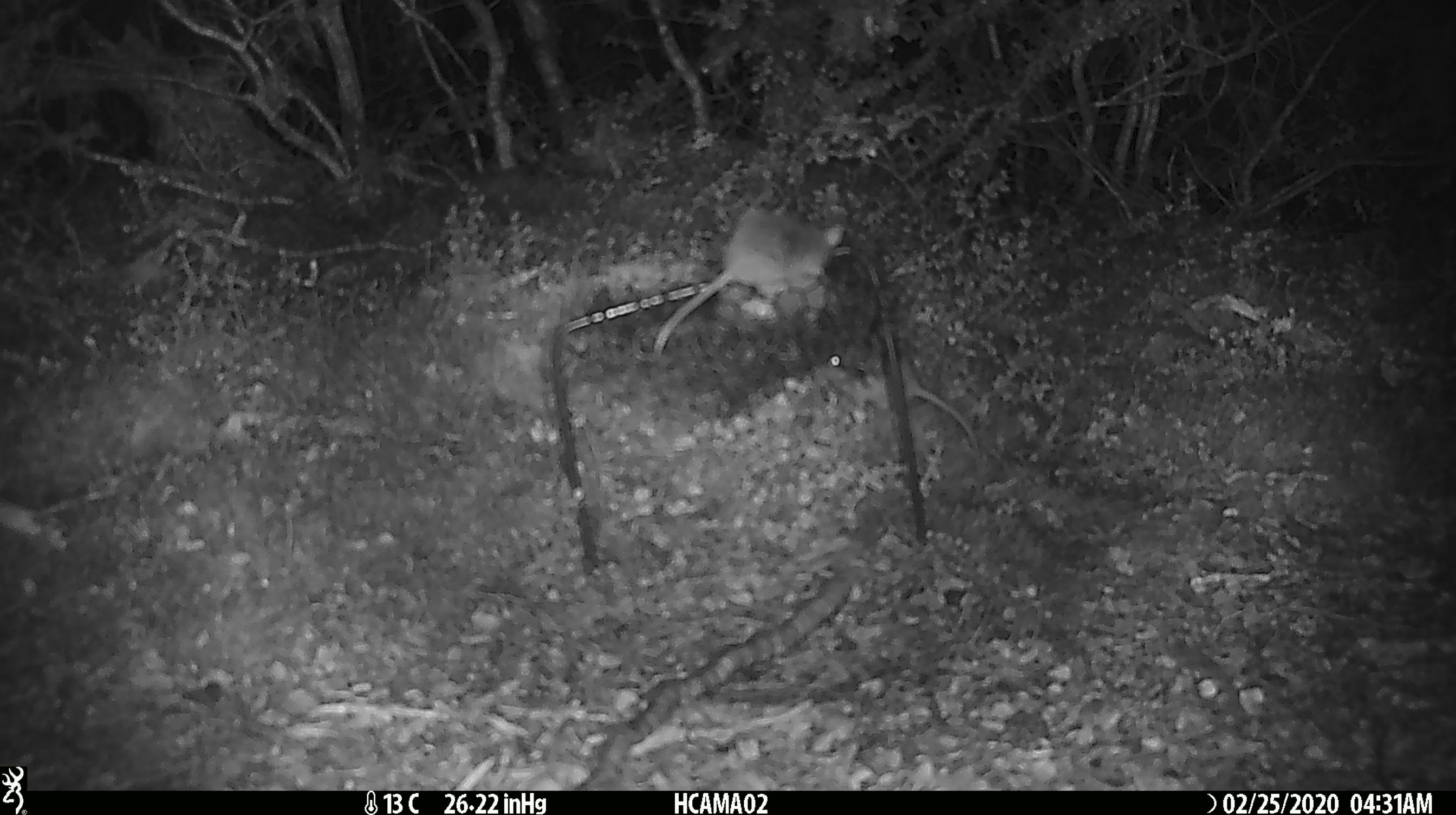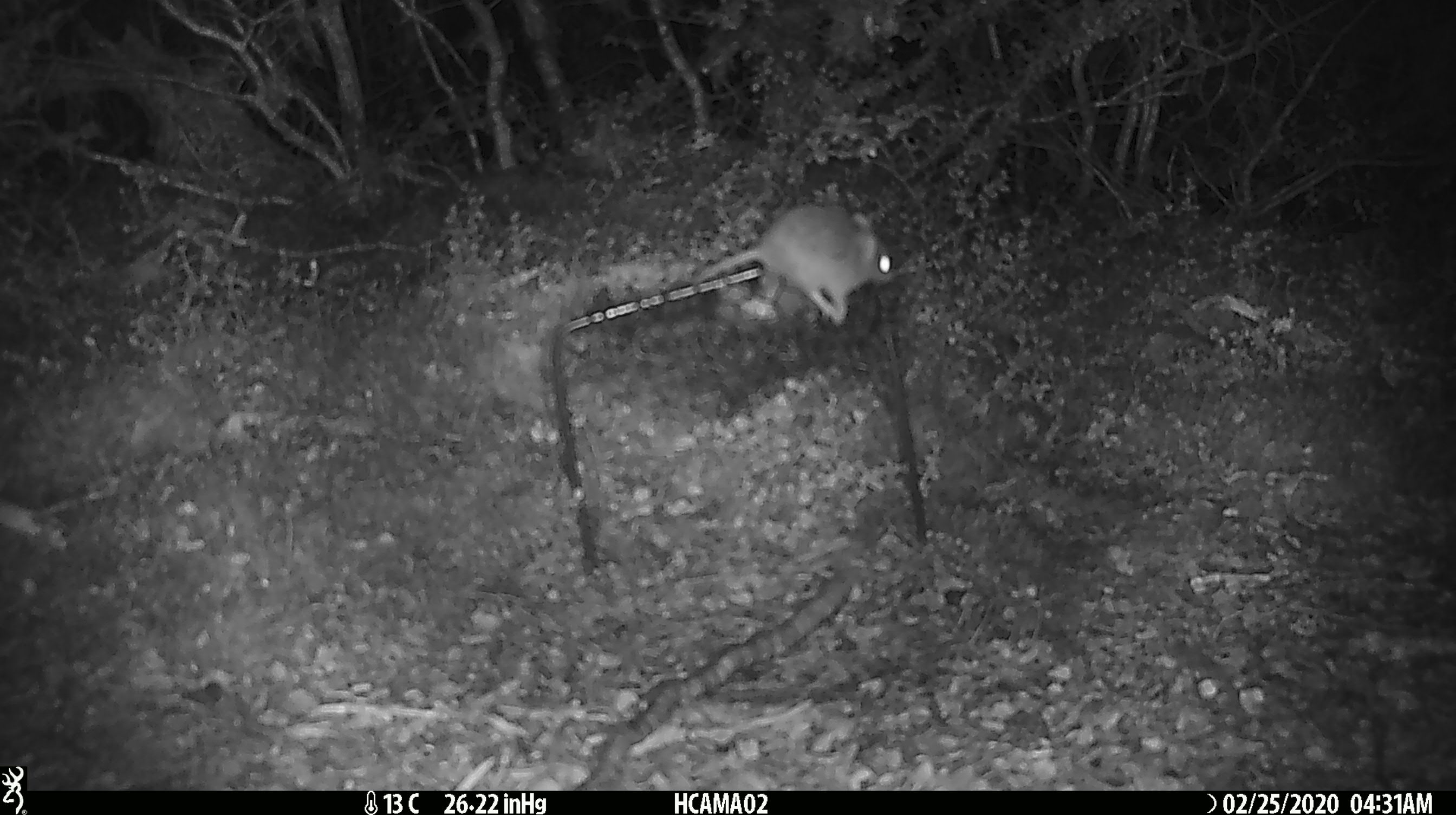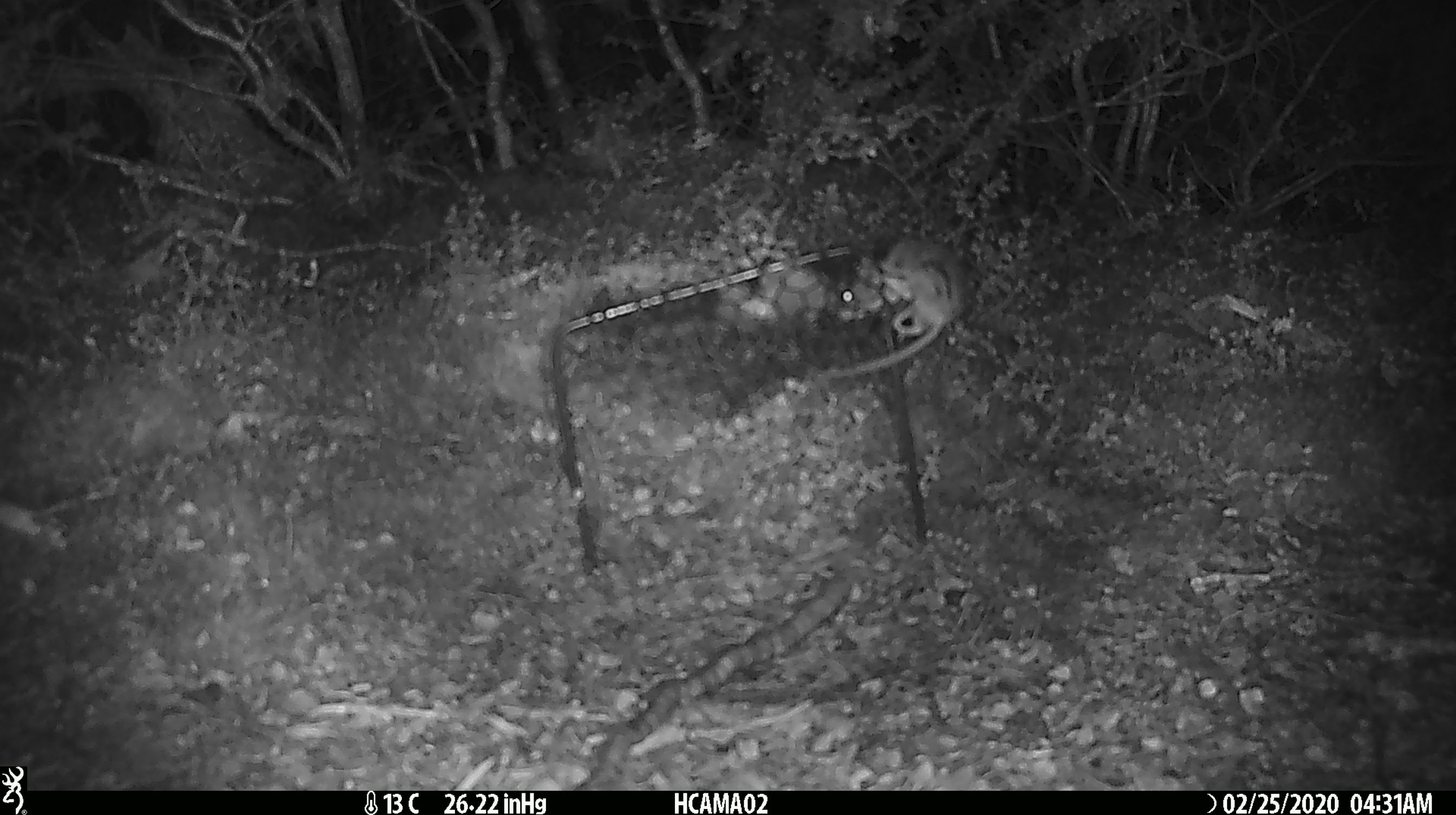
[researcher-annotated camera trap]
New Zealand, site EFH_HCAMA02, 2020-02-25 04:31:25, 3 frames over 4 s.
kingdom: Animalia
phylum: Chordata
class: Mammalia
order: Rodentia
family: Muridae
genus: Mus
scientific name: Mus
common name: mouse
Mouse (Mus).